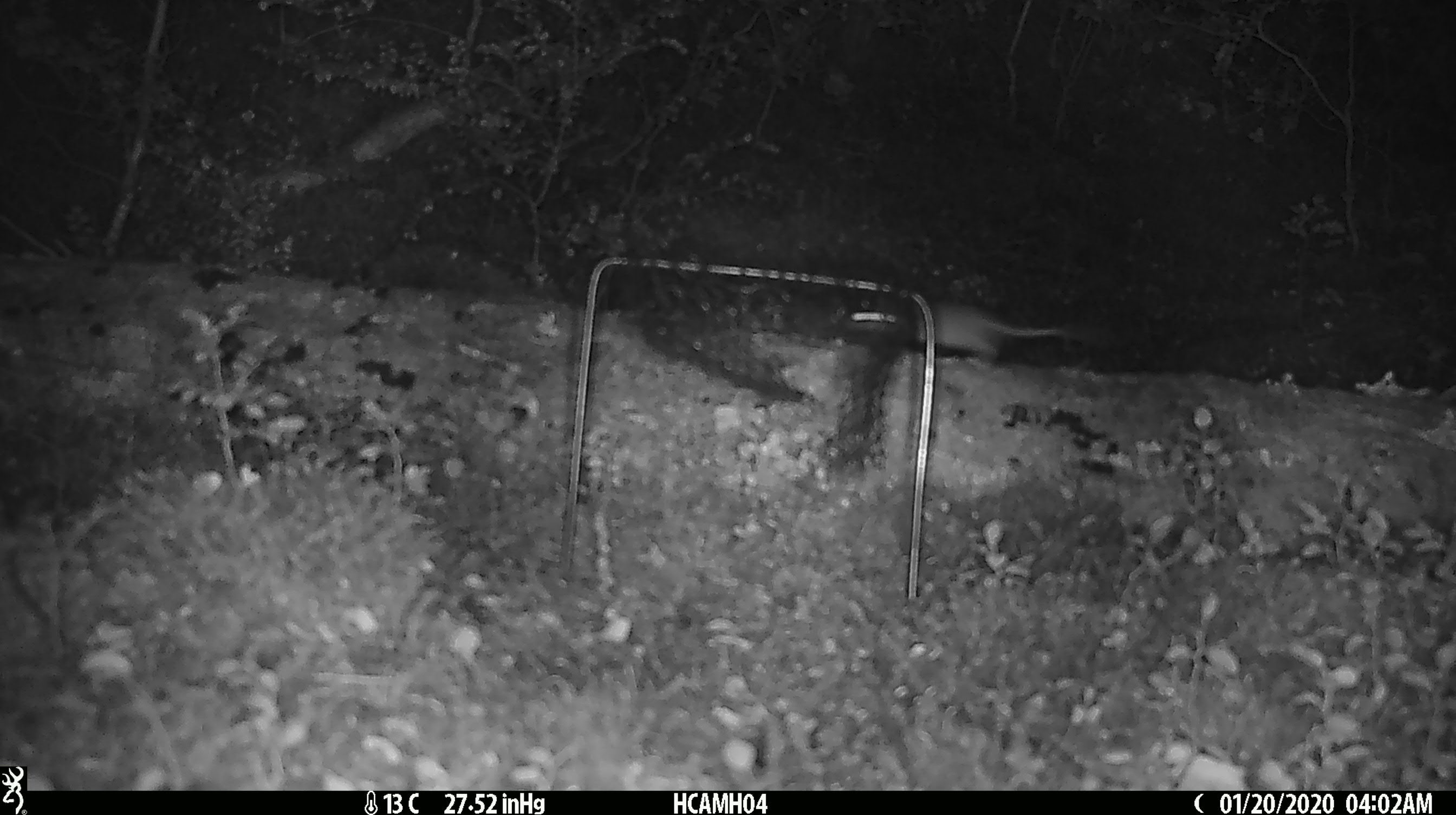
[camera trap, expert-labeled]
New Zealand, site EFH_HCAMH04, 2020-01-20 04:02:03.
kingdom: Animalia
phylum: Chordata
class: Mammalia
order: Rodentia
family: Muridae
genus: Mus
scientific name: Mus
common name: mouse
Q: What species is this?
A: Mouse (Mus).